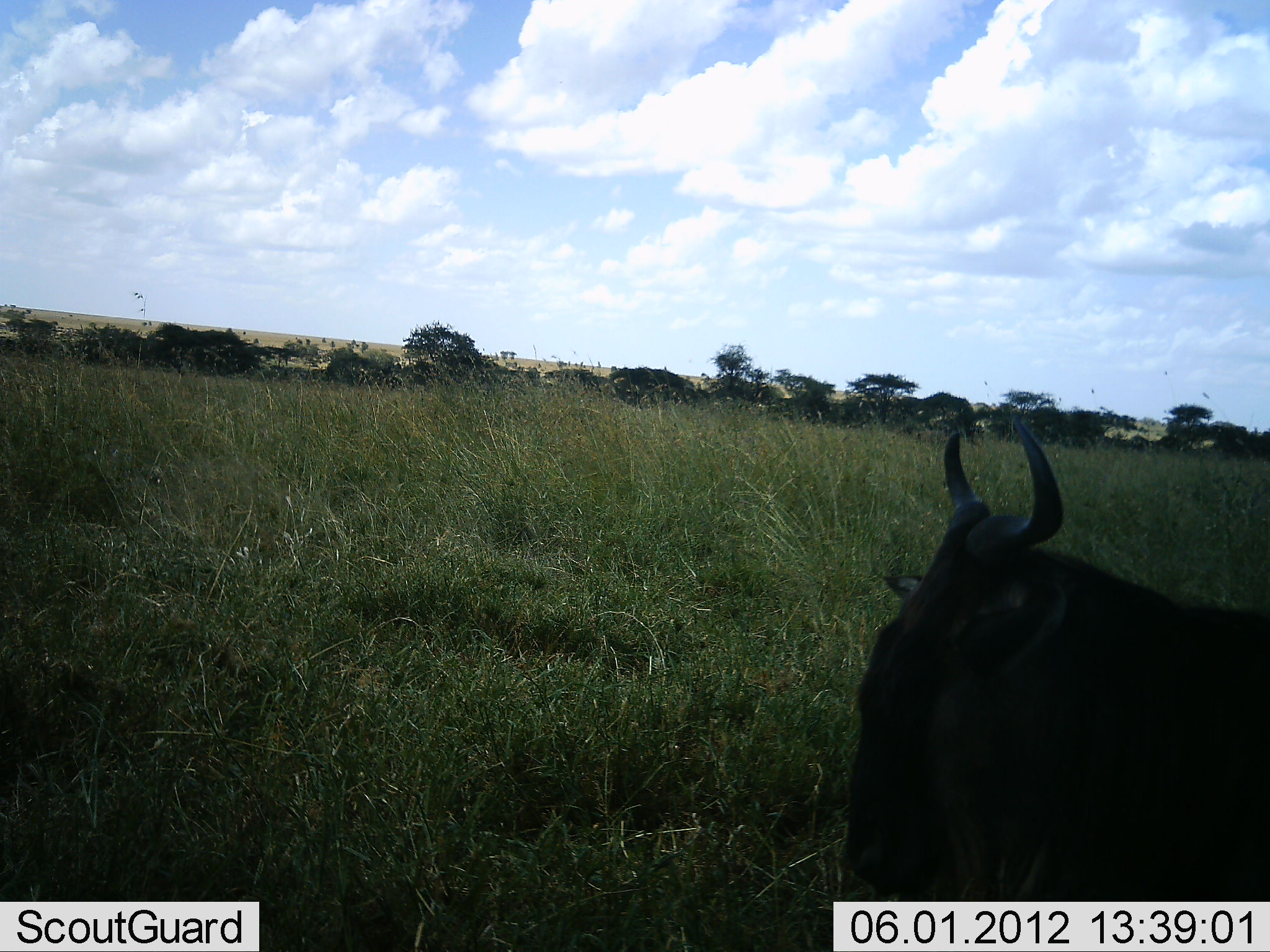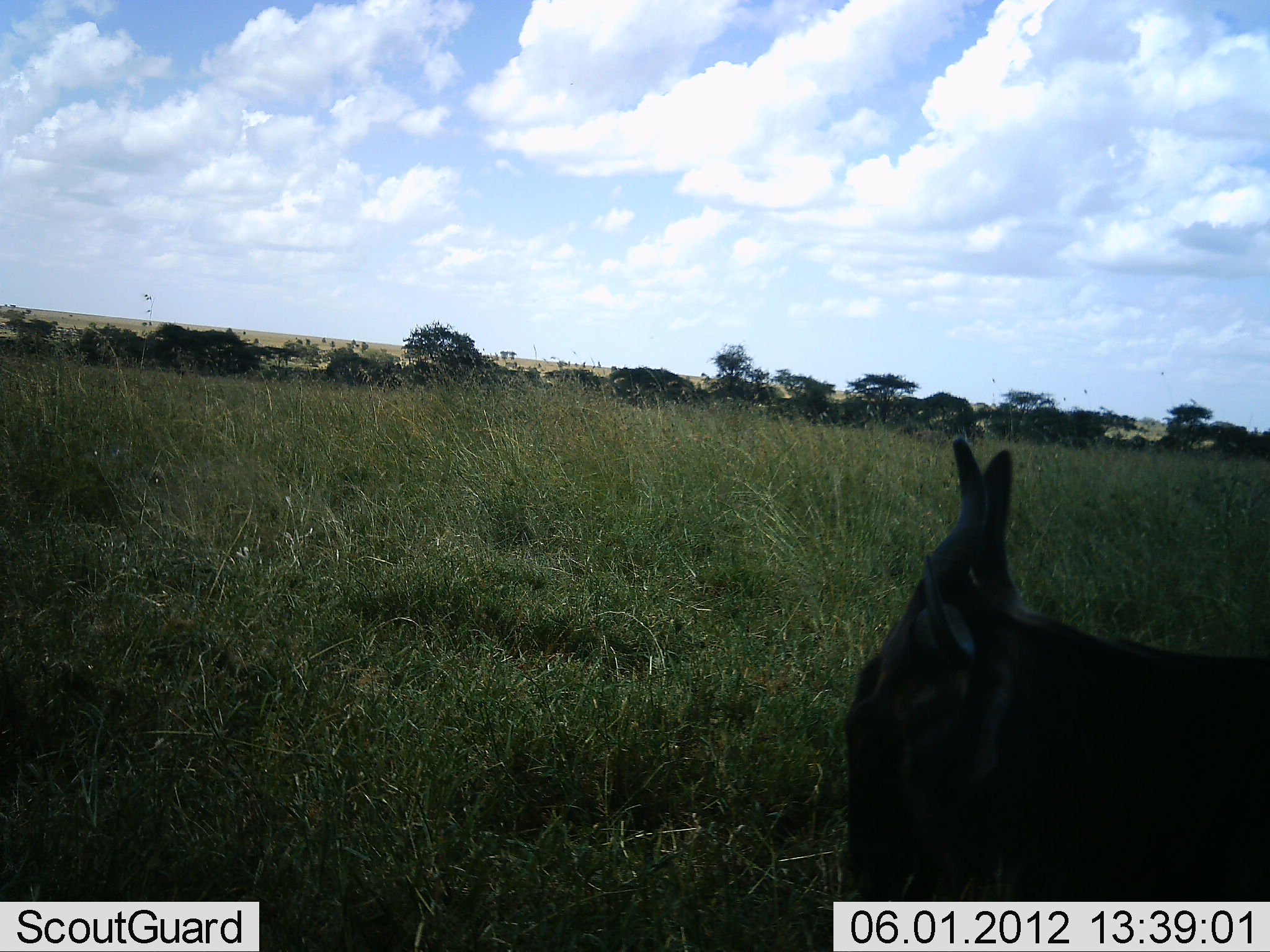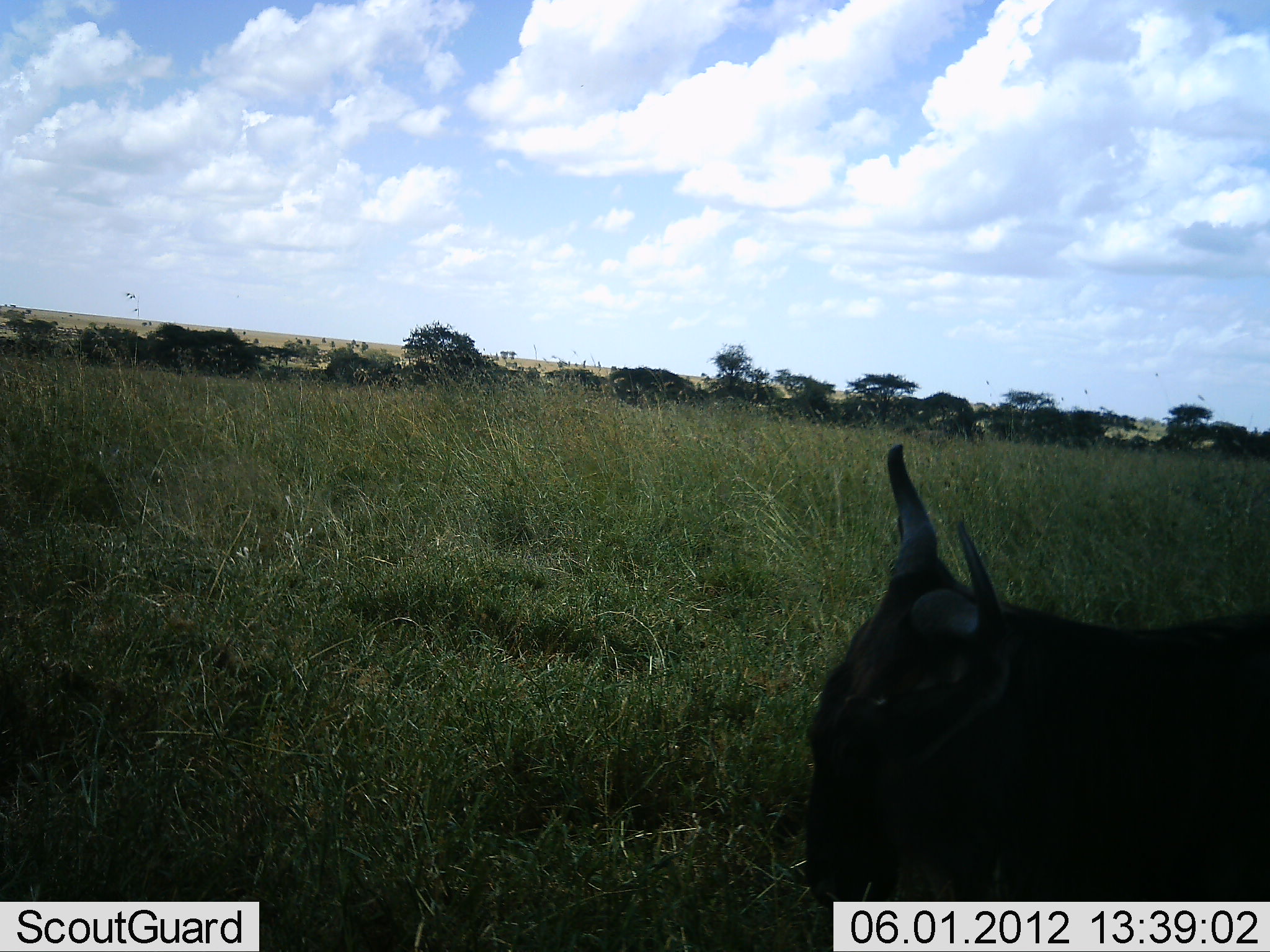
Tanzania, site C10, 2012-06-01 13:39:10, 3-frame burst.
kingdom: Animalia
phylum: Chordata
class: Mammalia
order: Artiodactyla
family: Bovidae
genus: Connochaetes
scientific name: Connochaetes taurinus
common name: blue wildebeest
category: wildebeest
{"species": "wildebeest (blue wildebeest) (Connochaetes taurinus)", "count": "1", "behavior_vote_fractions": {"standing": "20%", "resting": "60%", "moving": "10%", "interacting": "0%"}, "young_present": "0%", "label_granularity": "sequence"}